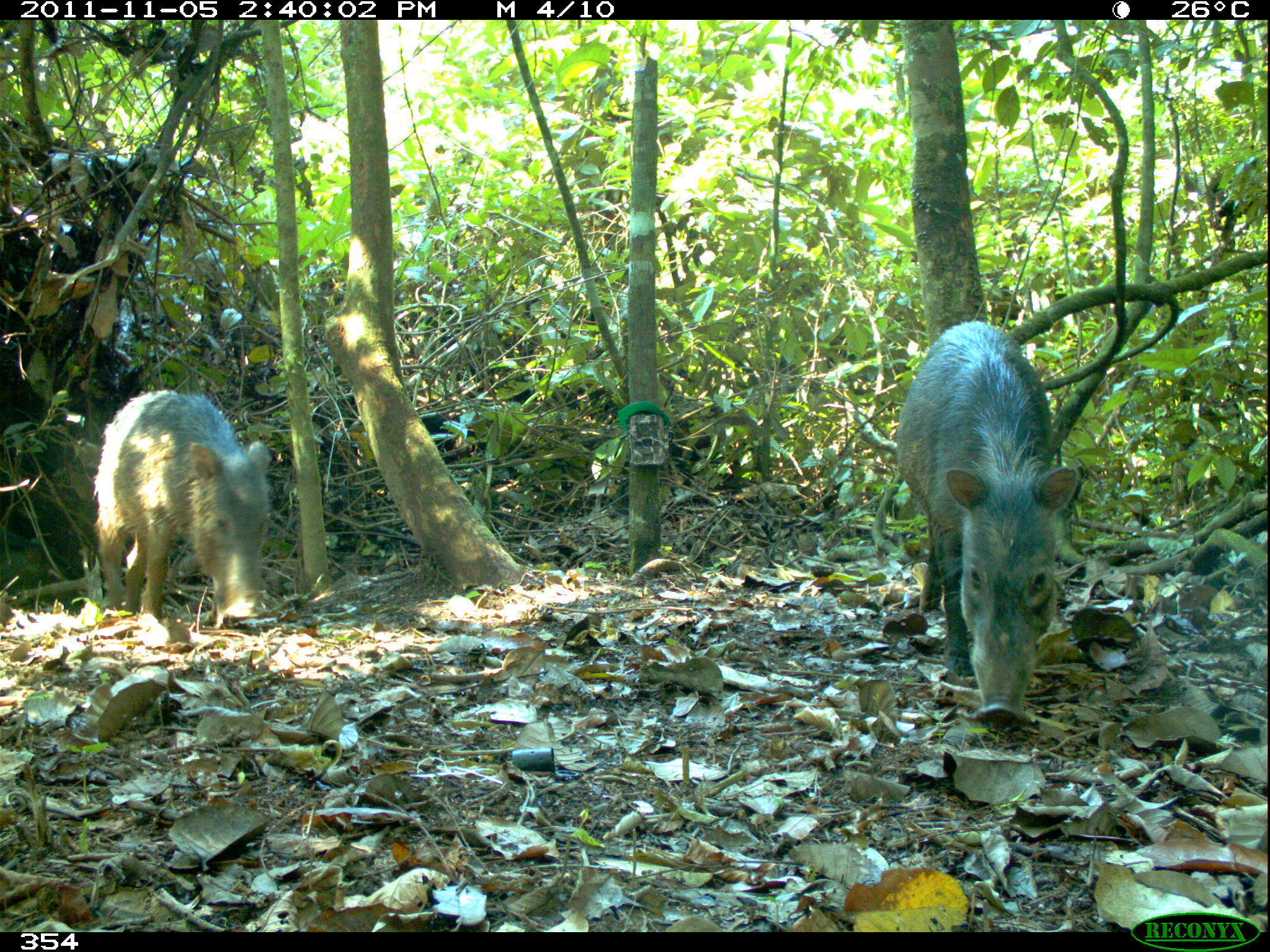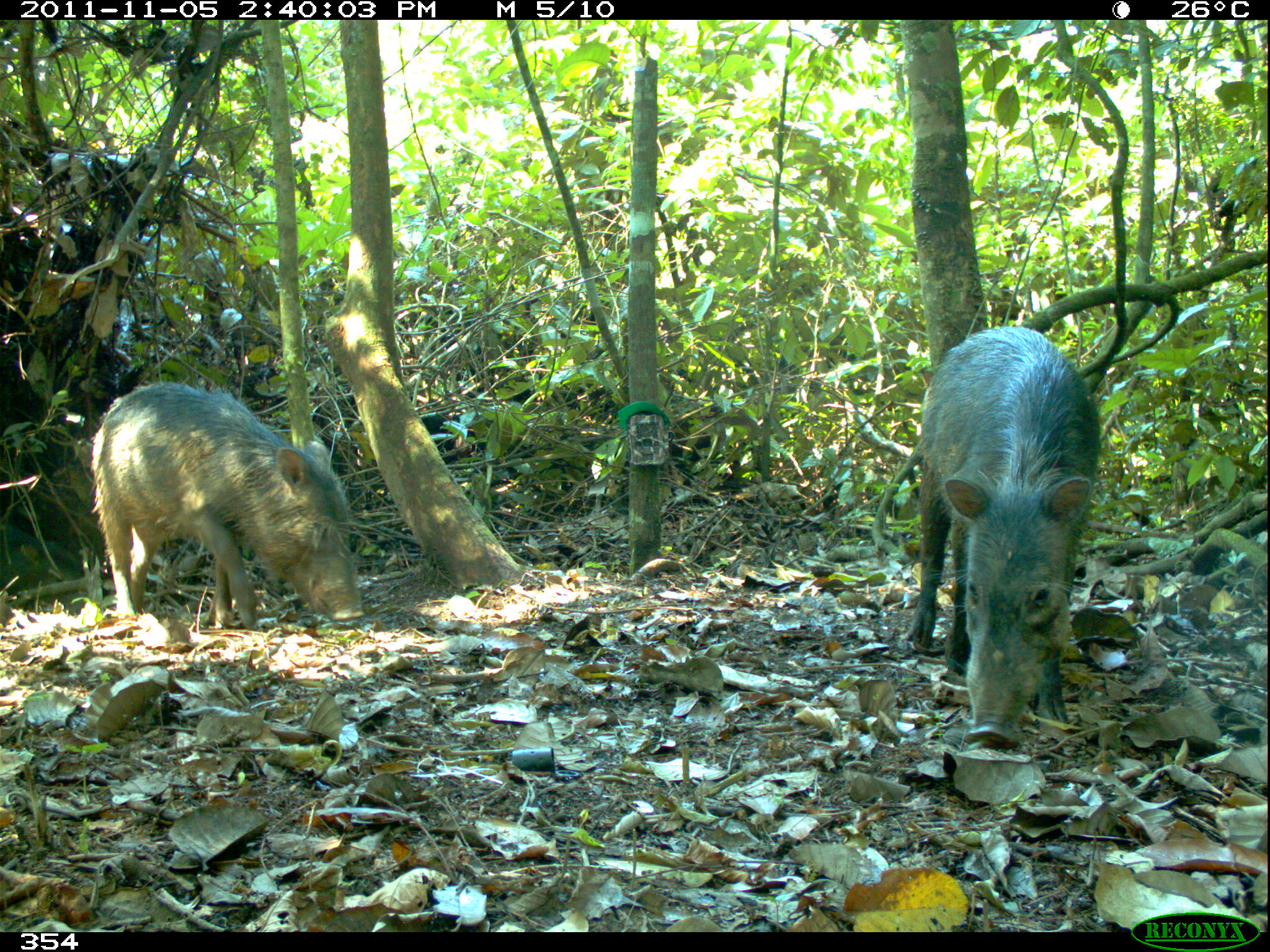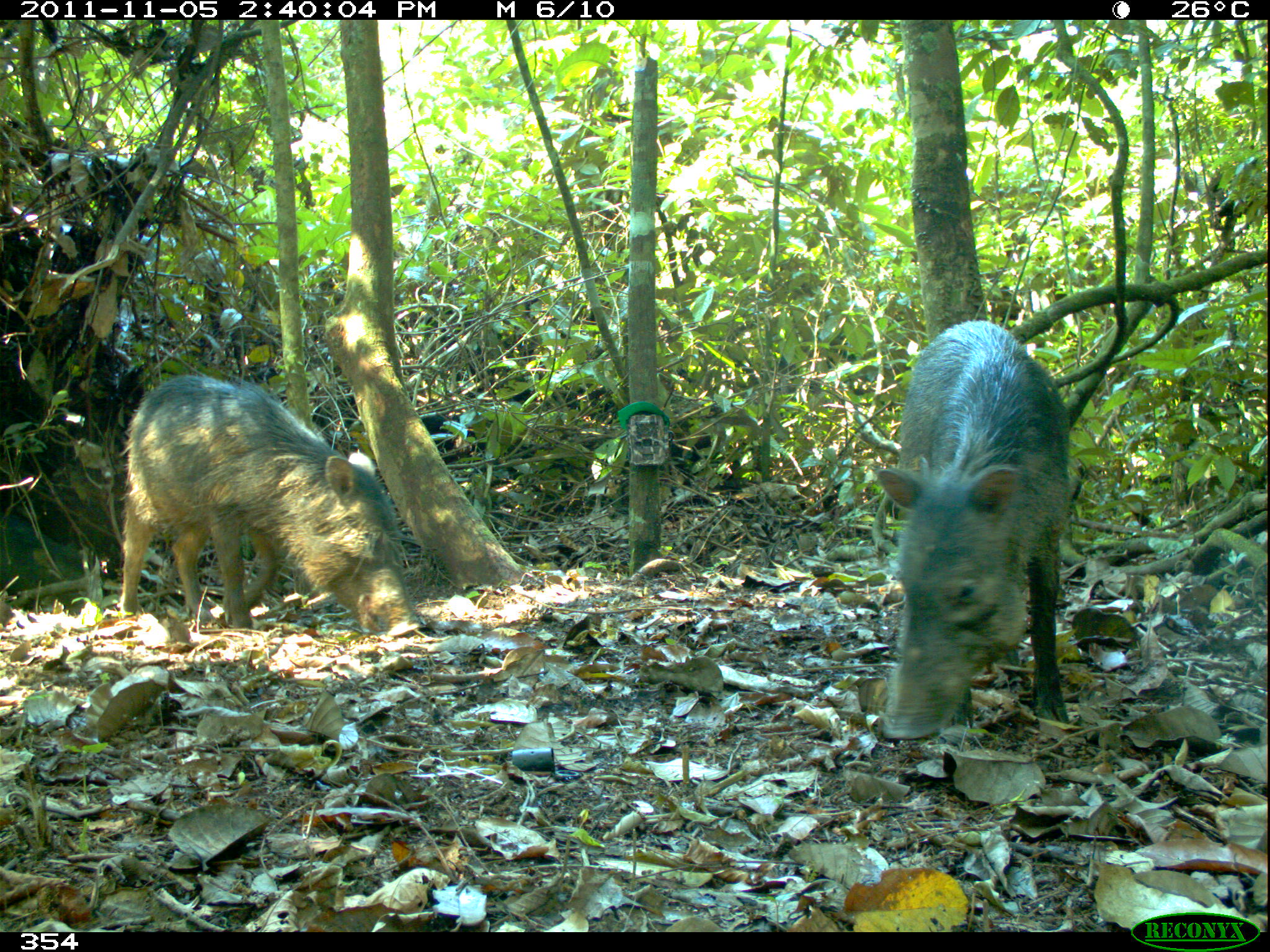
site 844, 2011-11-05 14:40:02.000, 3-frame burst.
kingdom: Animalia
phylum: Chordata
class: Mammalia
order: Artiodactyla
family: Tayassuidae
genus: Tayassu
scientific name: Tayassu pecari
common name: white-lipped peccary